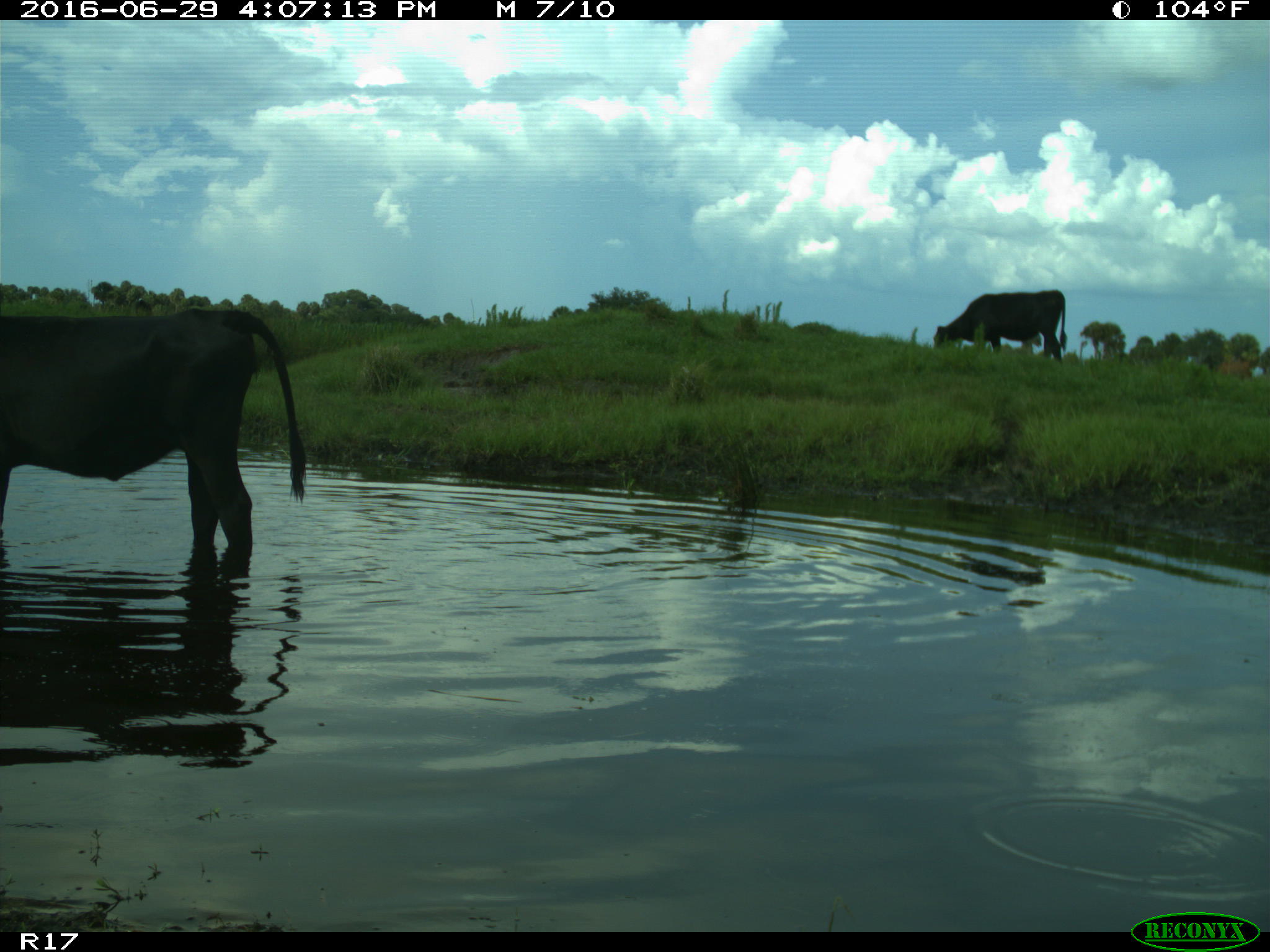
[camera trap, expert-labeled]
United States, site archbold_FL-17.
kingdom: Animalia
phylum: Chordata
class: Mammalia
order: Artiodactyla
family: Bovidae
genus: Bos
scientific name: Bos taurus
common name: domestic cow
Bos taurus (domestic cow).